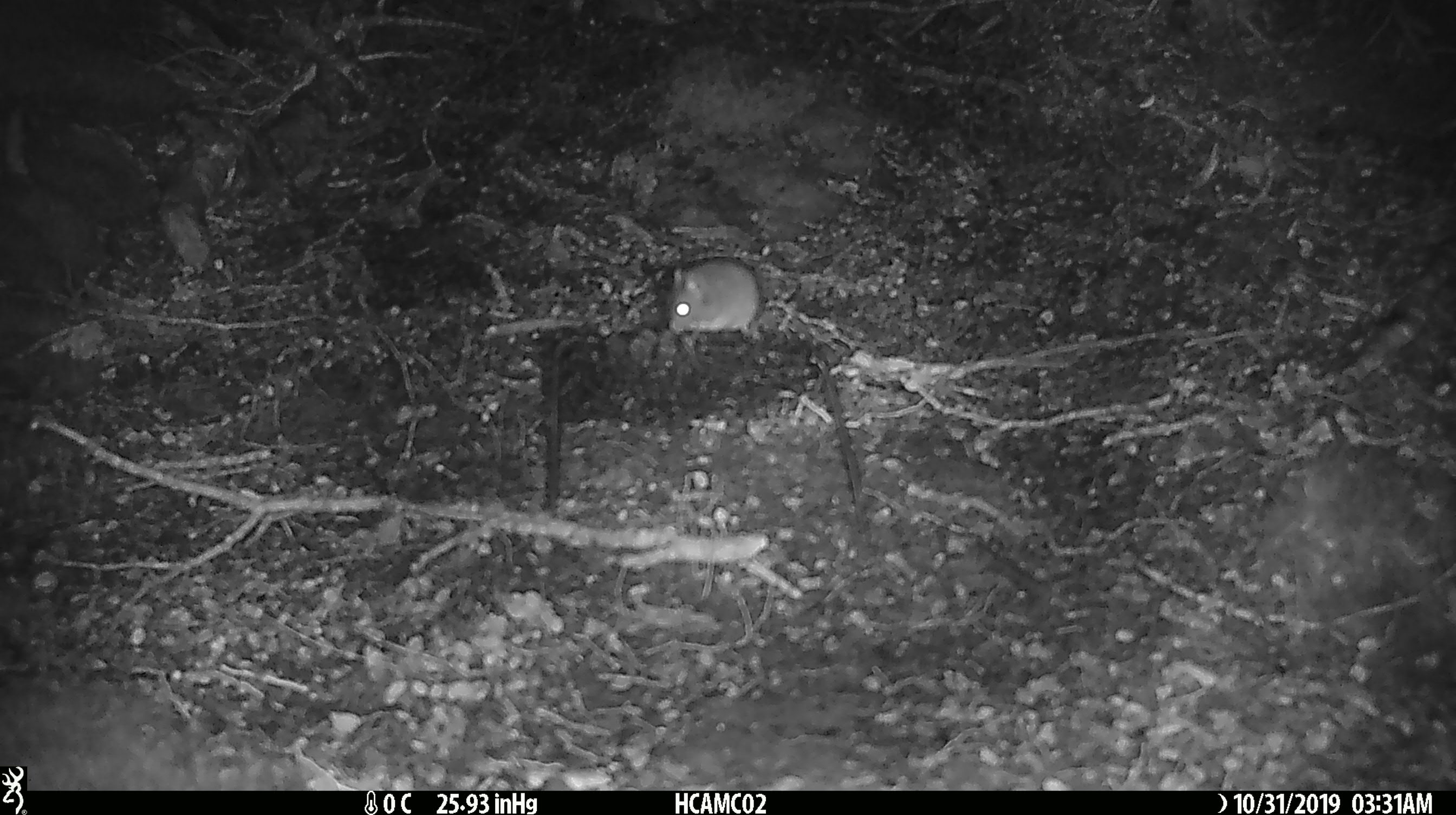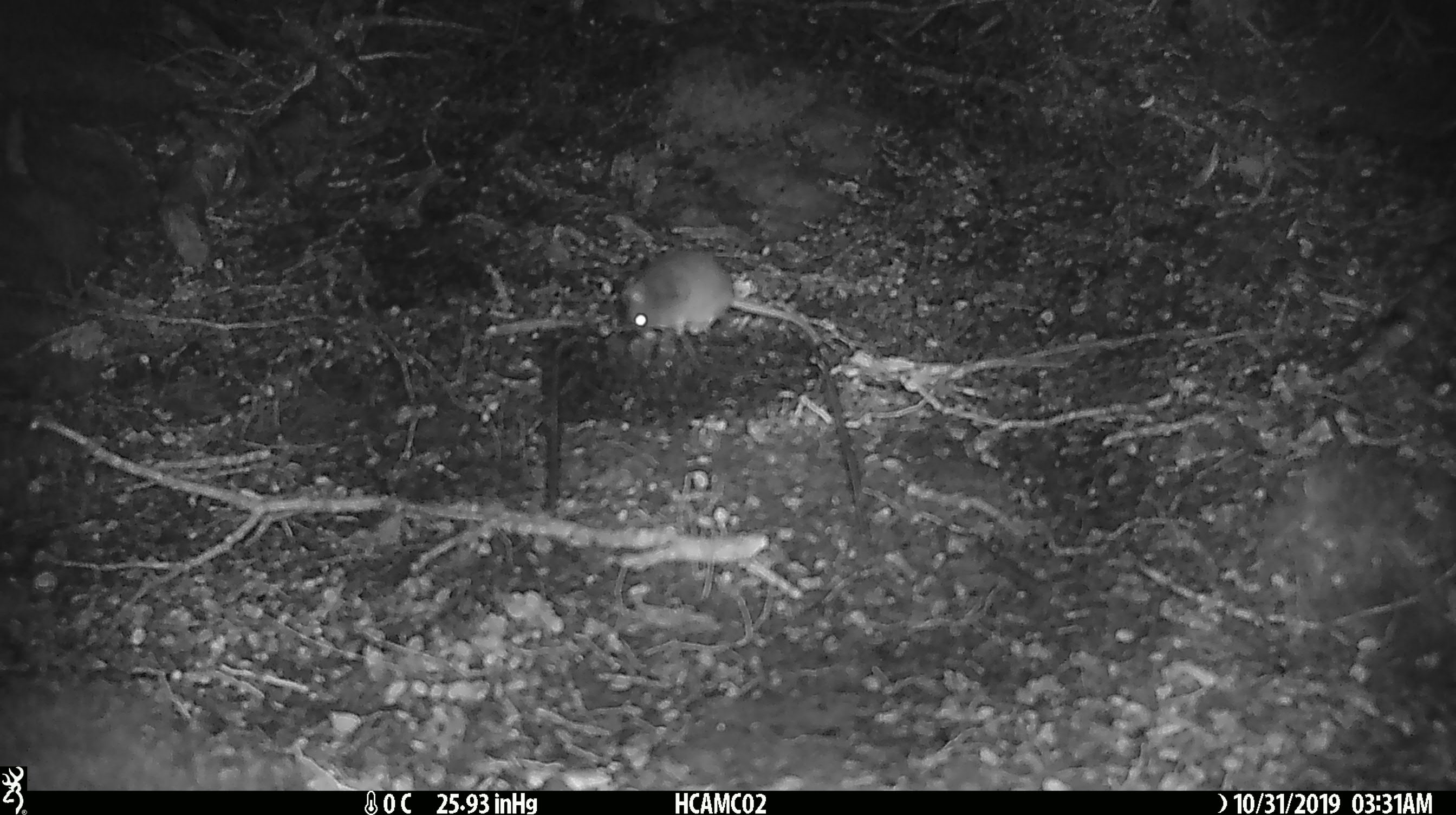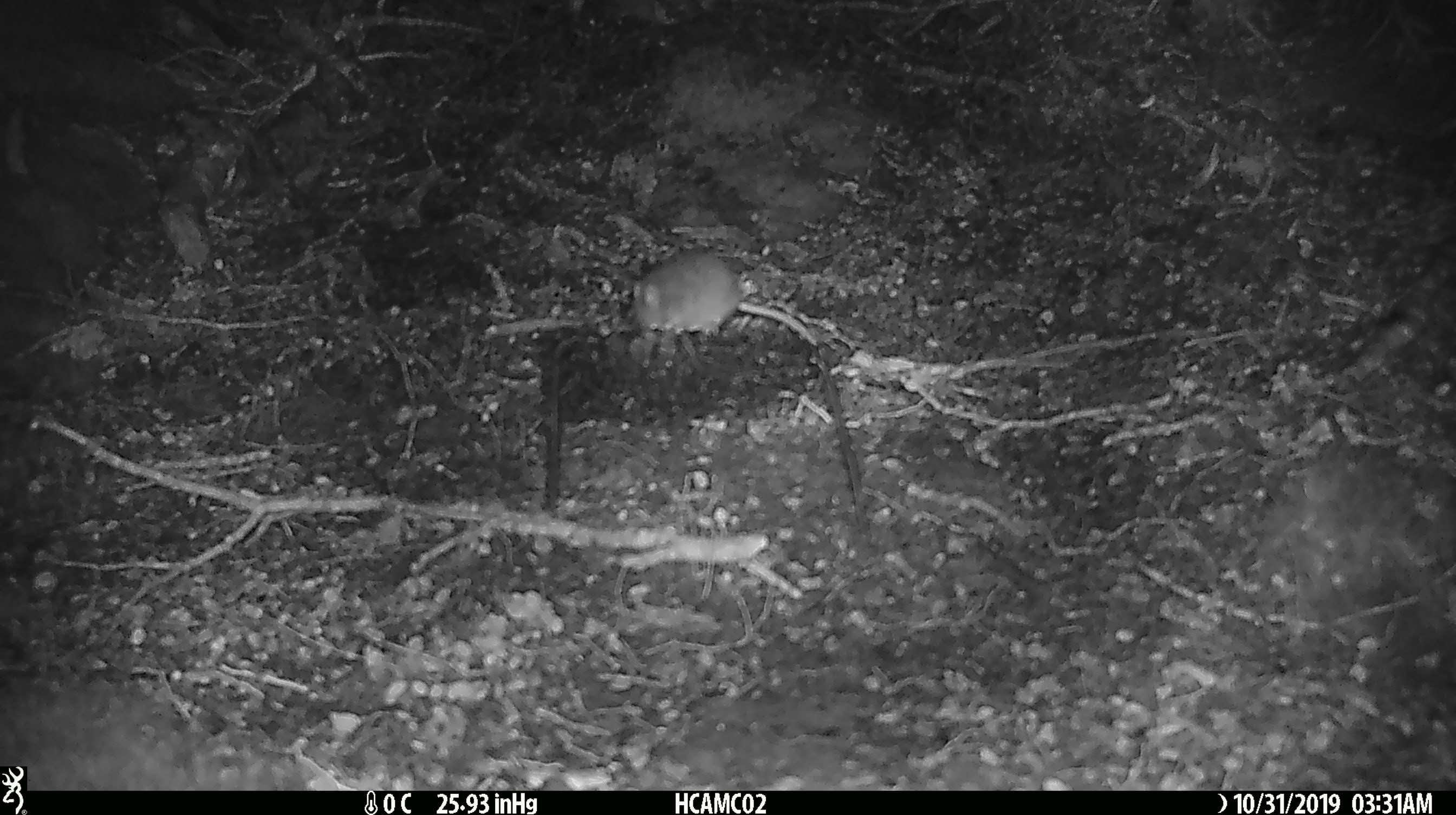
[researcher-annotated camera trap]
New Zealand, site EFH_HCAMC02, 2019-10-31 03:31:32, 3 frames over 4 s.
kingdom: Animalia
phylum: Chordata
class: Mammalia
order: Rodentia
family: Muridae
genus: Mus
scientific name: Mus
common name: mouse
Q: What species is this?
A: Mouse (Mus).